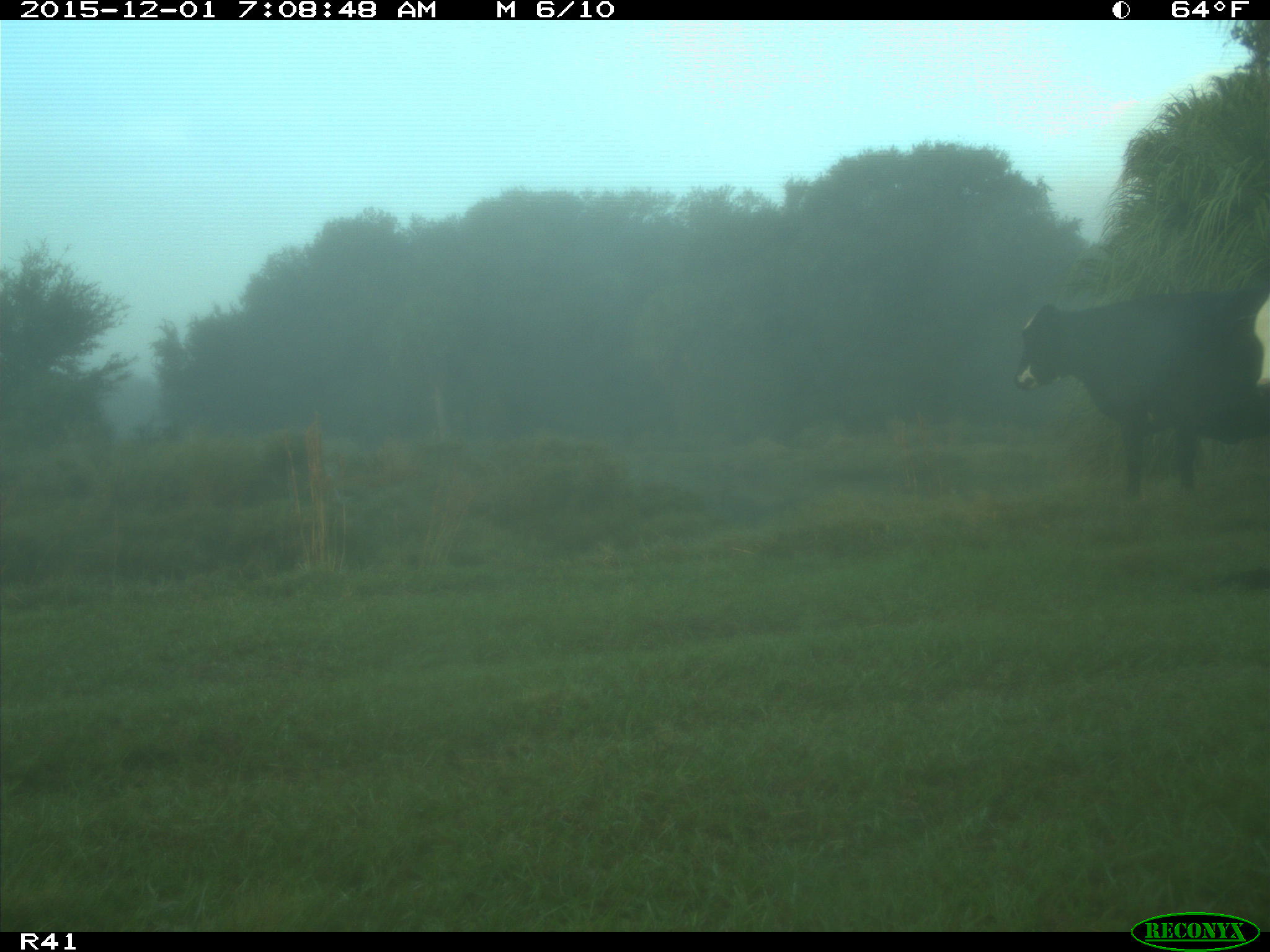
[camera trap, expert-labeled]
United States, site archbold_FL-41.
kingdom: Animalia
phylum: Chordata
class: Mammalia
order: Artiodactyla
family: Bovidae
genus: Bos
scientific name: Bos taurus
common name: domestic cow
Bos taurus (domestic cow).